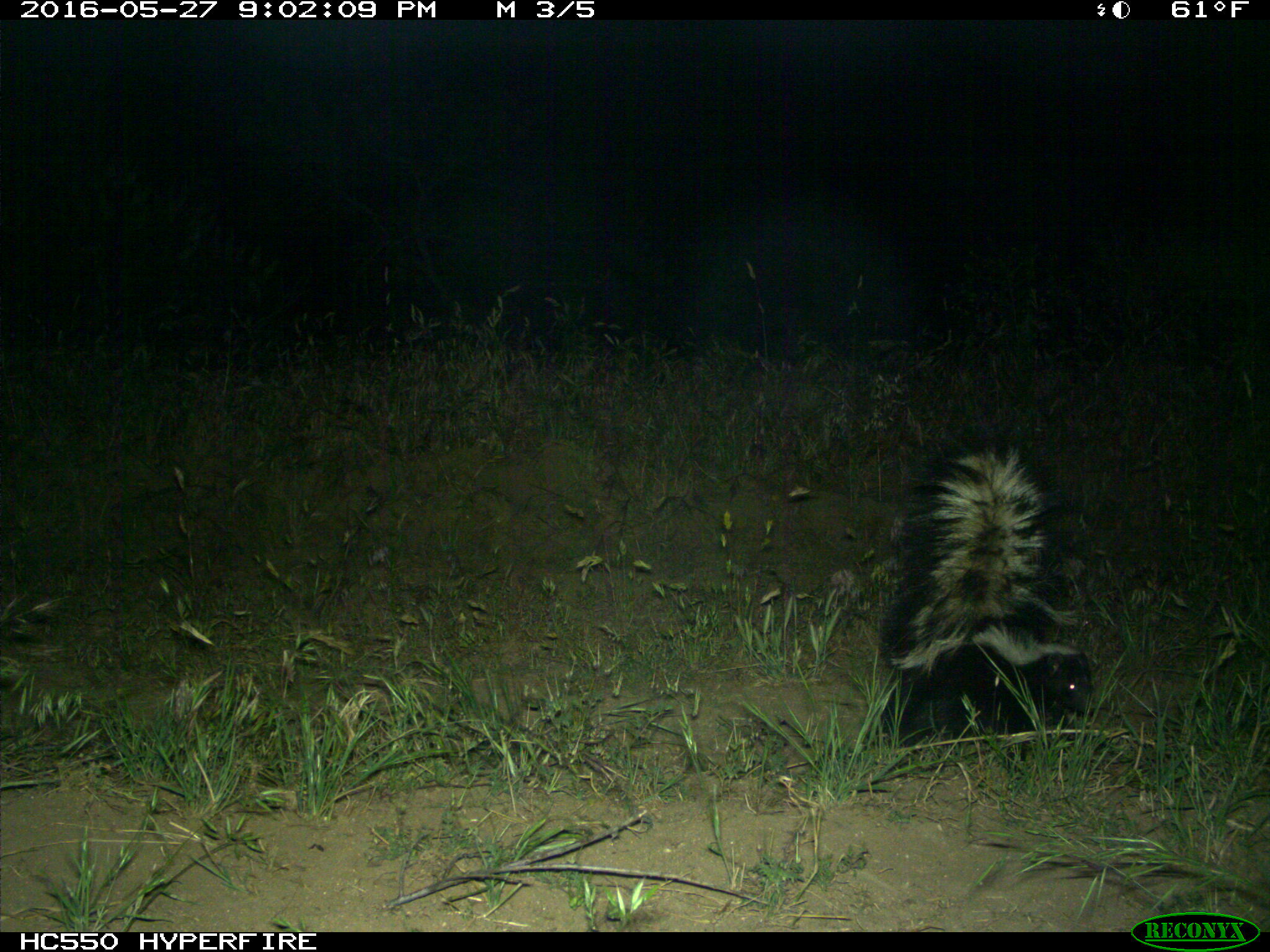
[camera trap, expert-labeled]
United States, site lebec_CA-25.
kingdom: Animalia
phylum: Chordata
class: Mammalia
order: Carnivora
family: Mephitidae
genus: Mephitis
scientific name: Mephitis mephitis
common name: striped skunk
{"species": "Mephitis mephitis (striped skunk)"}